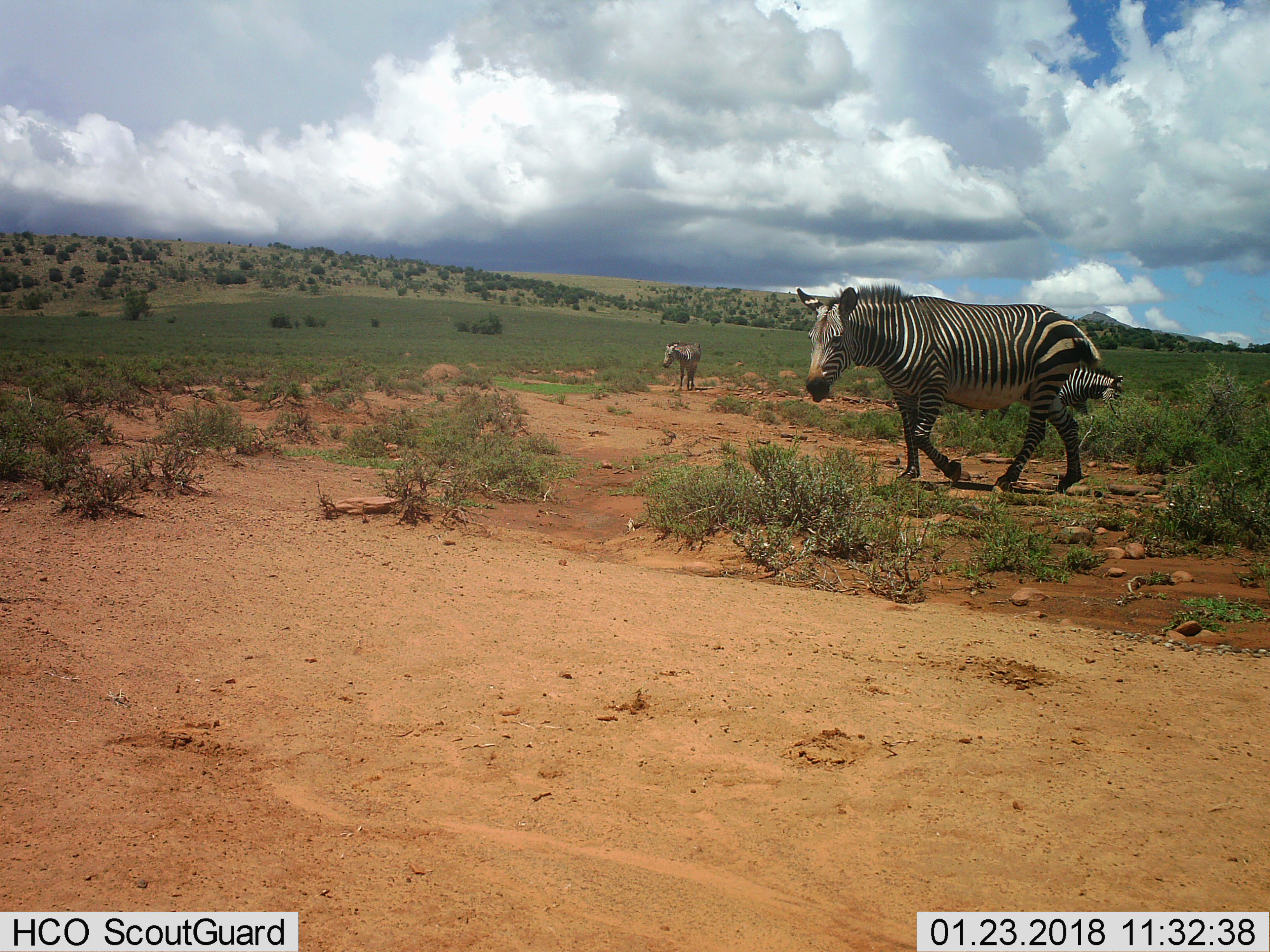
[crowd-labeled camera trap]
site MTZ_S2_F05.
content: unidentified animal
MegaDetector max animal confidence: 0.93